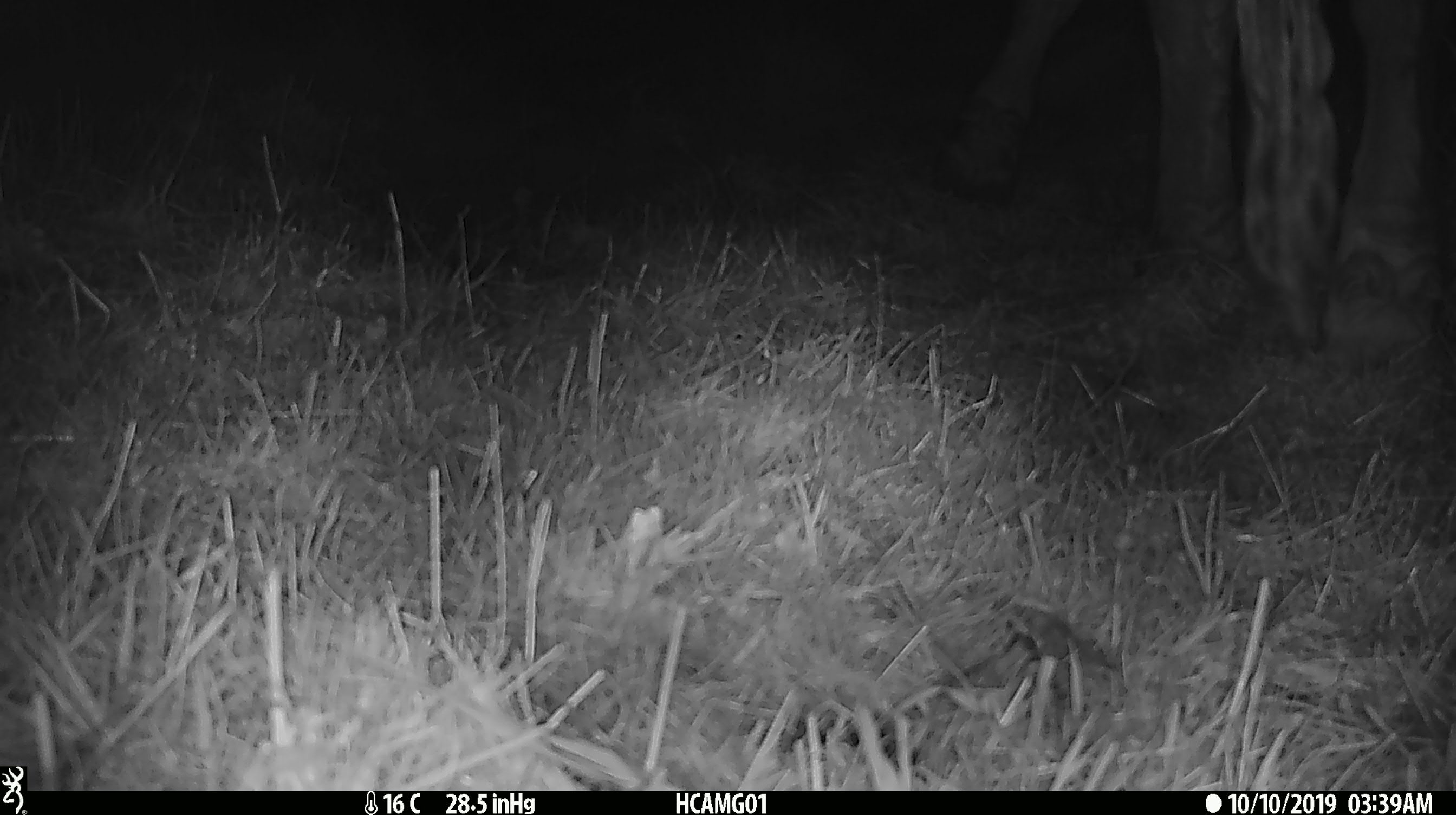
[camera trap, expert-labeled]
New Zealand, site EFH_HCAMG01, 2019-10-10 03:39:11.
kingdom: Animalia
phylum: Chordata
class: Mammalia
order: Artiodactyla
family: Bovidae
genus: Bos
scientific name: Bos taurus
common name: domestic cow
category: cow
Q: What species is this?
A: Cow (domestic cow) (Bos taurus).